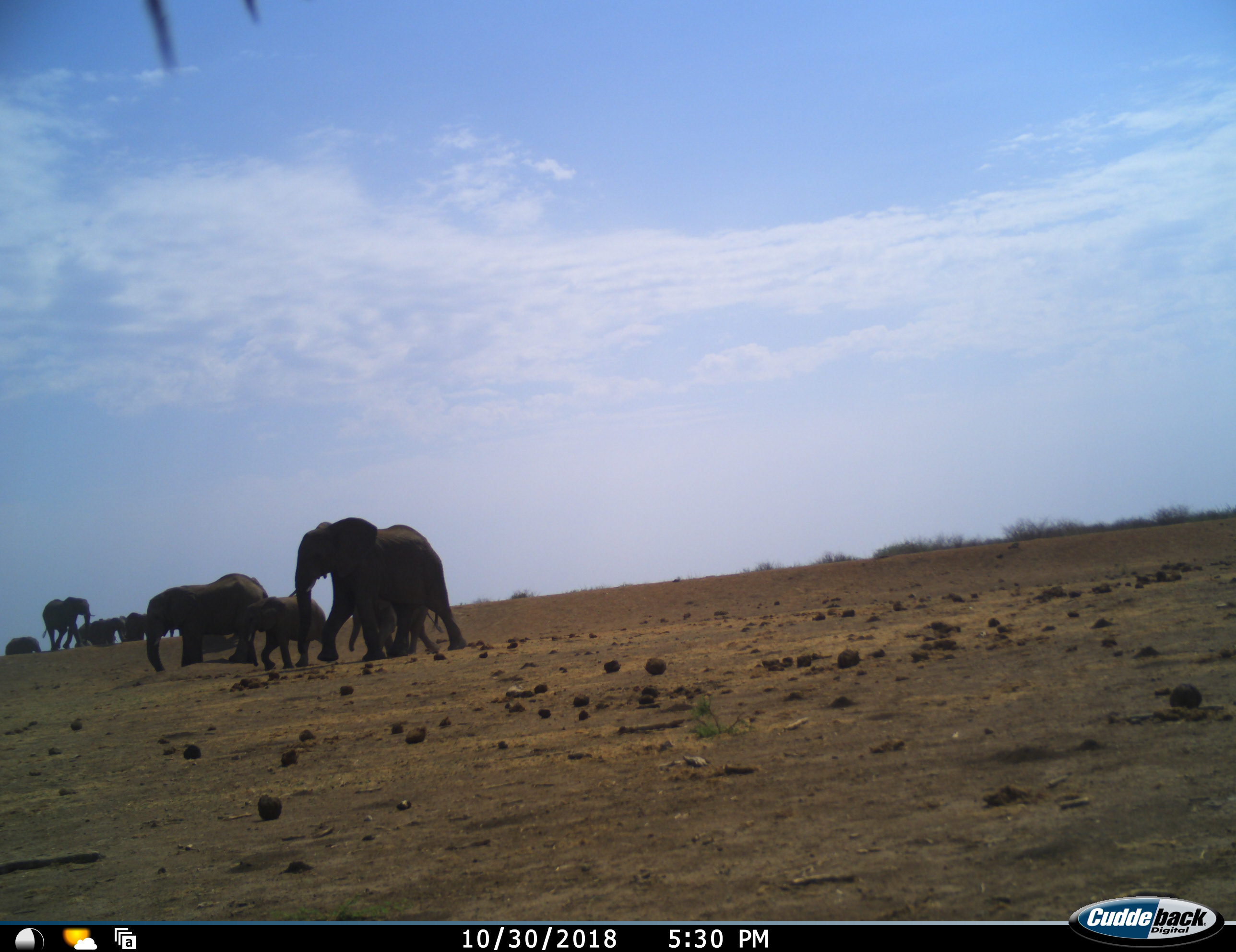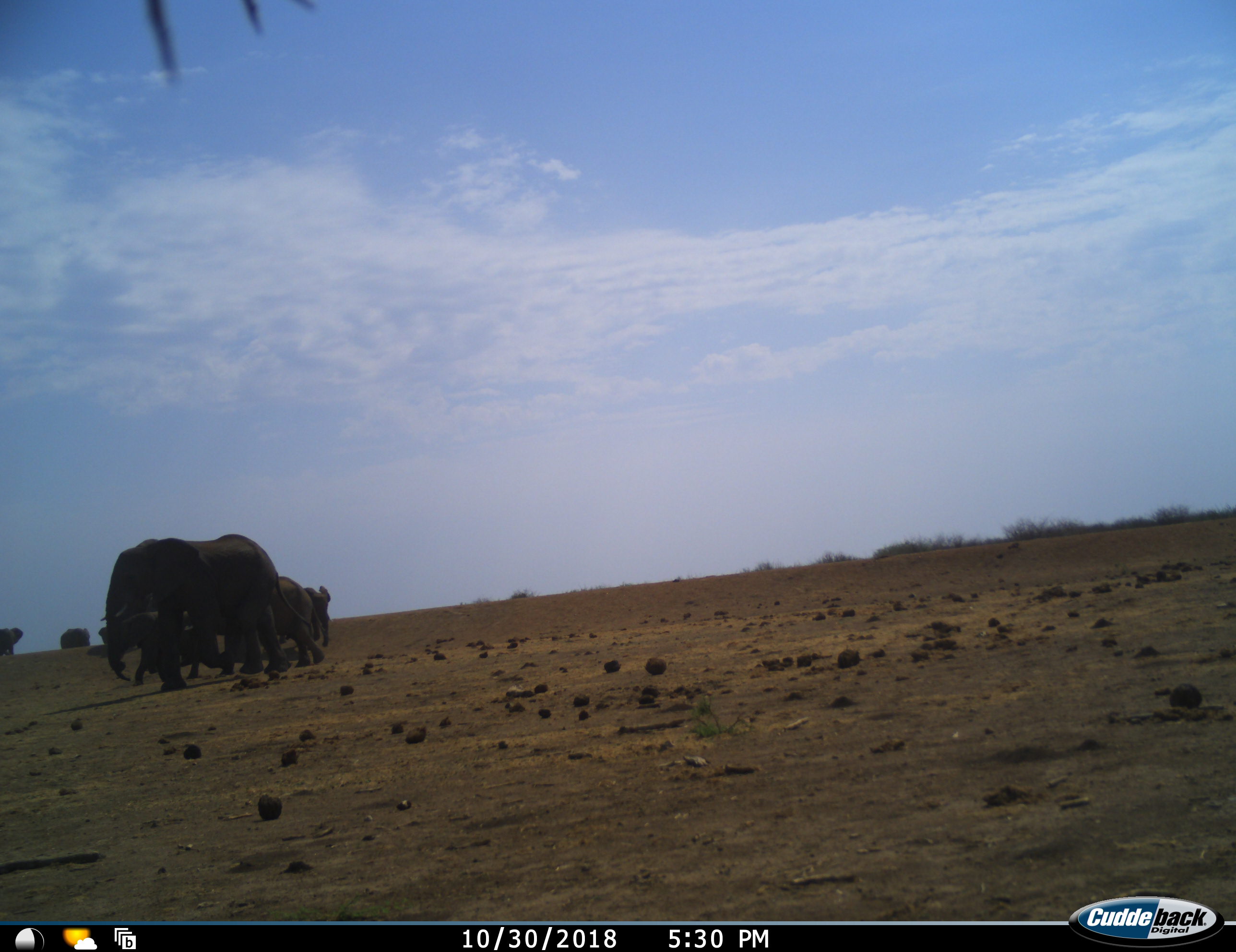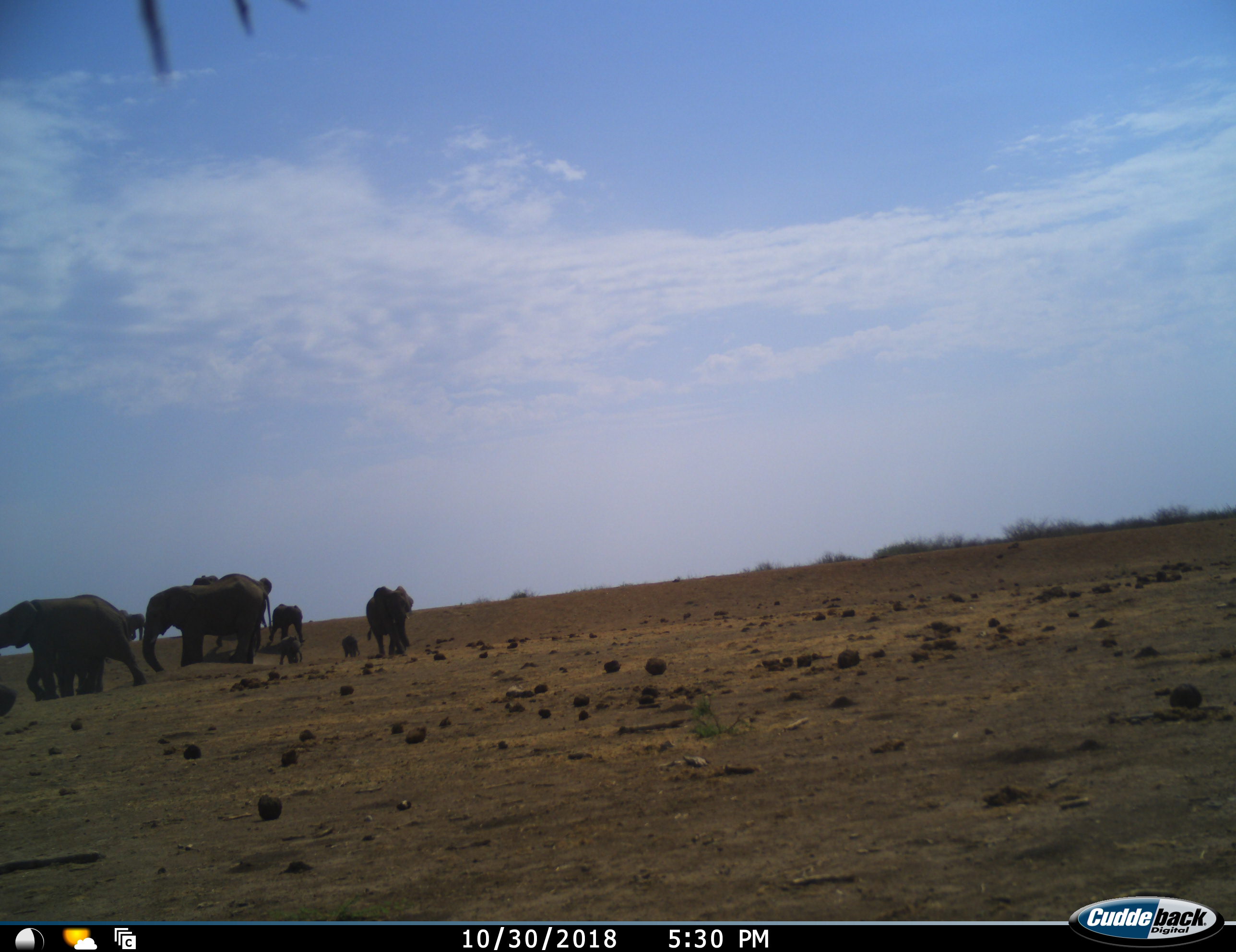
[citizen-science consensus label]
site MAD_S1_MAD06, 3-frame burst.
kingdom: Animalia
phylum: Chordata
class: Mammalia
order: Proboscidea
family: Elephantidae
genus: Loxodonta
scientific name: Loxodonta africana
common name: african bush elephant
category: elephant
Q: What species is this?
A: Elephant (african bush elephant) (Loxodonta africana).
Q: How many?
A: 10.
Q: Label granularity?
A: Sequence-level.